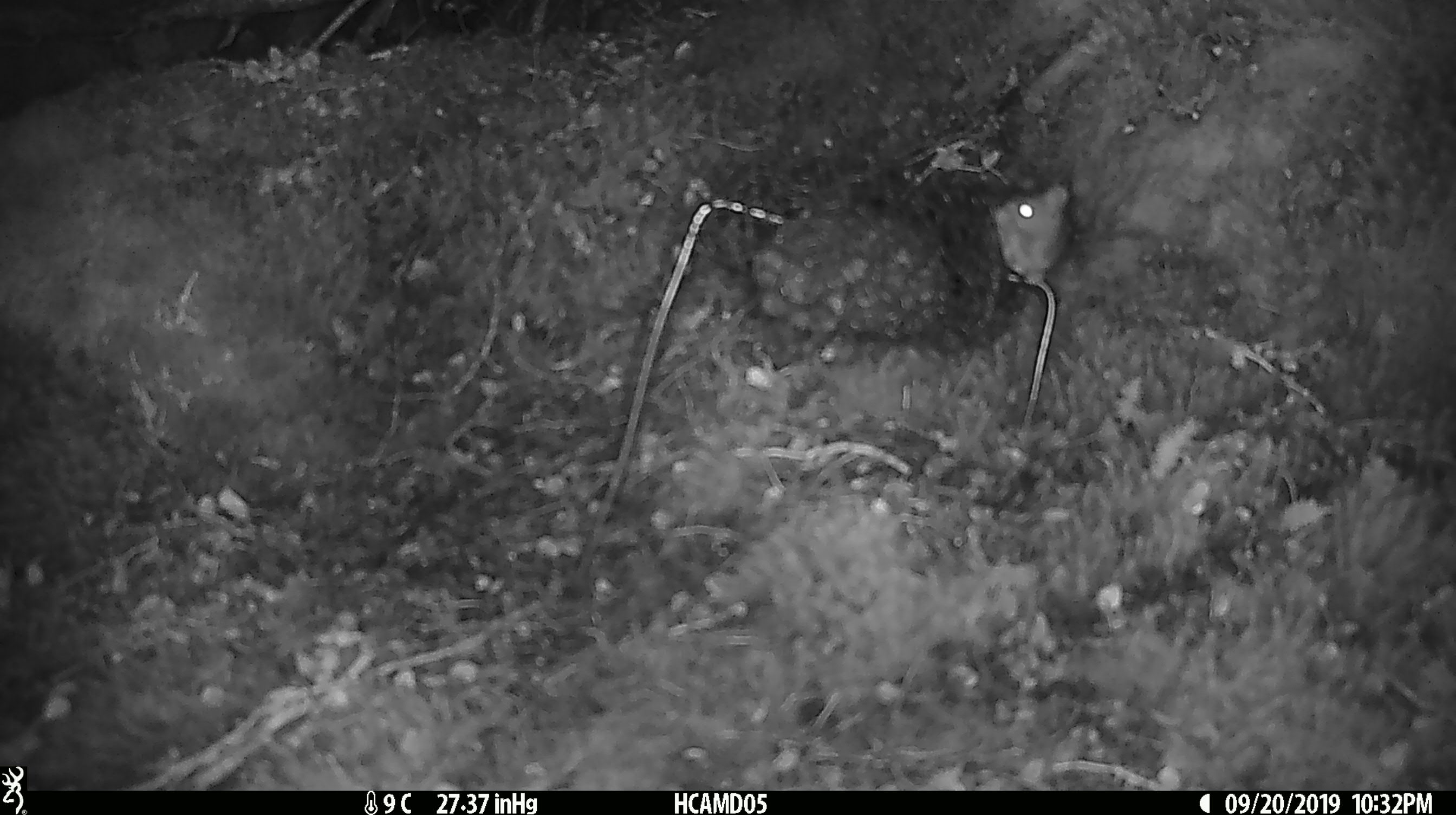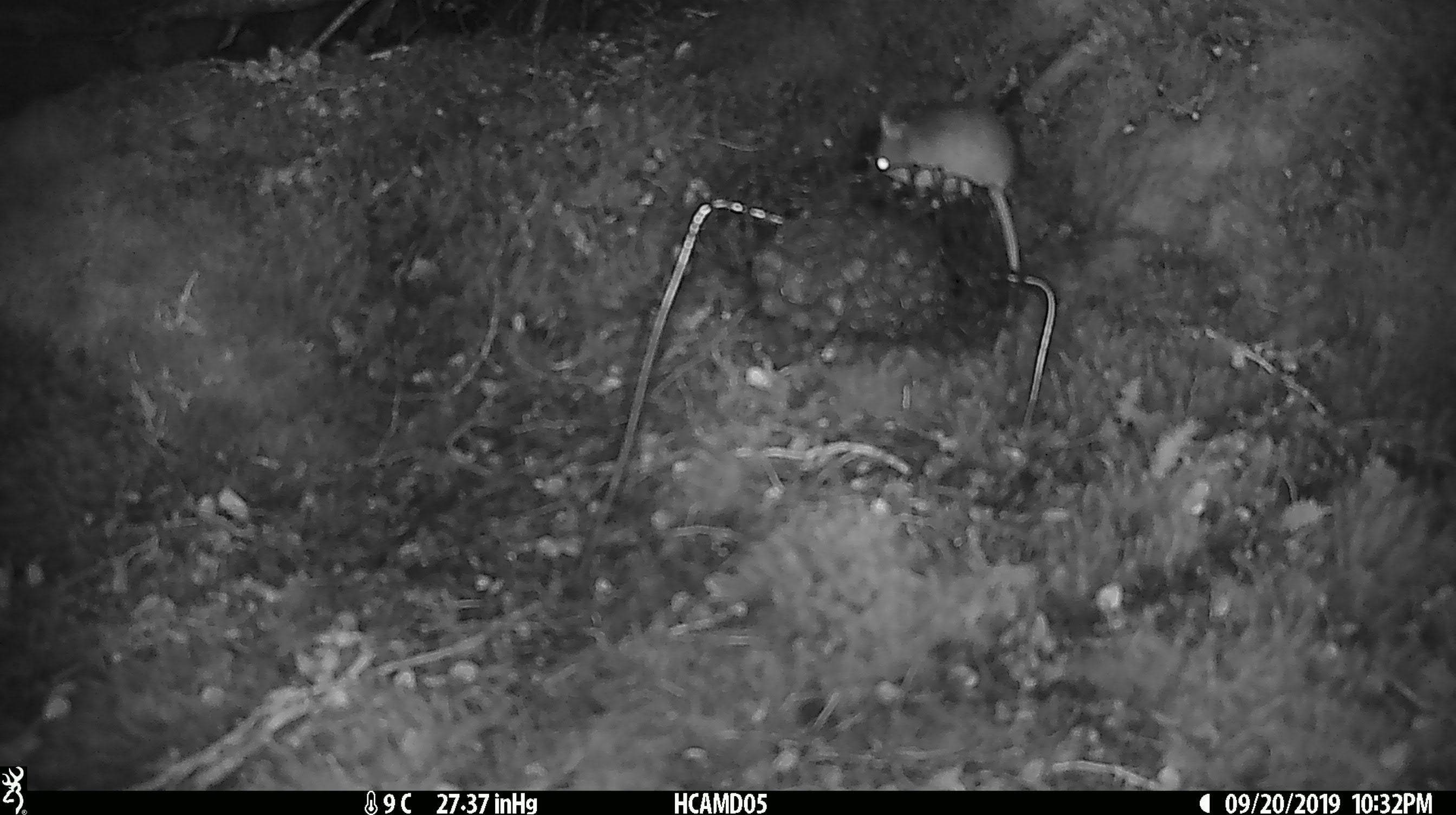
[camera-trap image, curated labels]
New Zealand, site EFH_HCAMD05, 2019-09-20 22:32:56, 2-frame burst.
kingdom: Animalia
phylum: Chordata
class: Mammalia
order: Rodentia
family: Muridae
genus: Mus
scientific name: Mus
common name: mouse